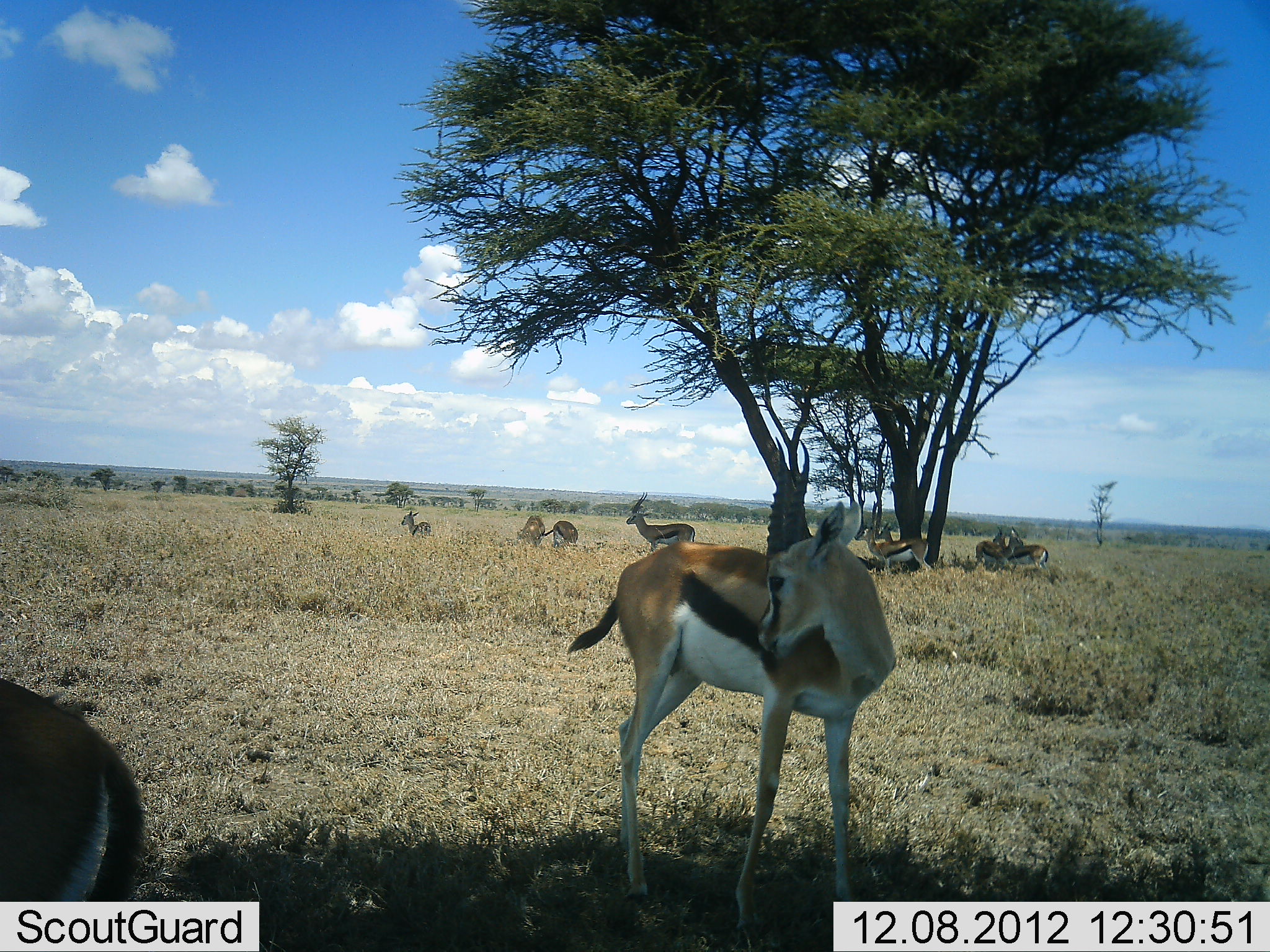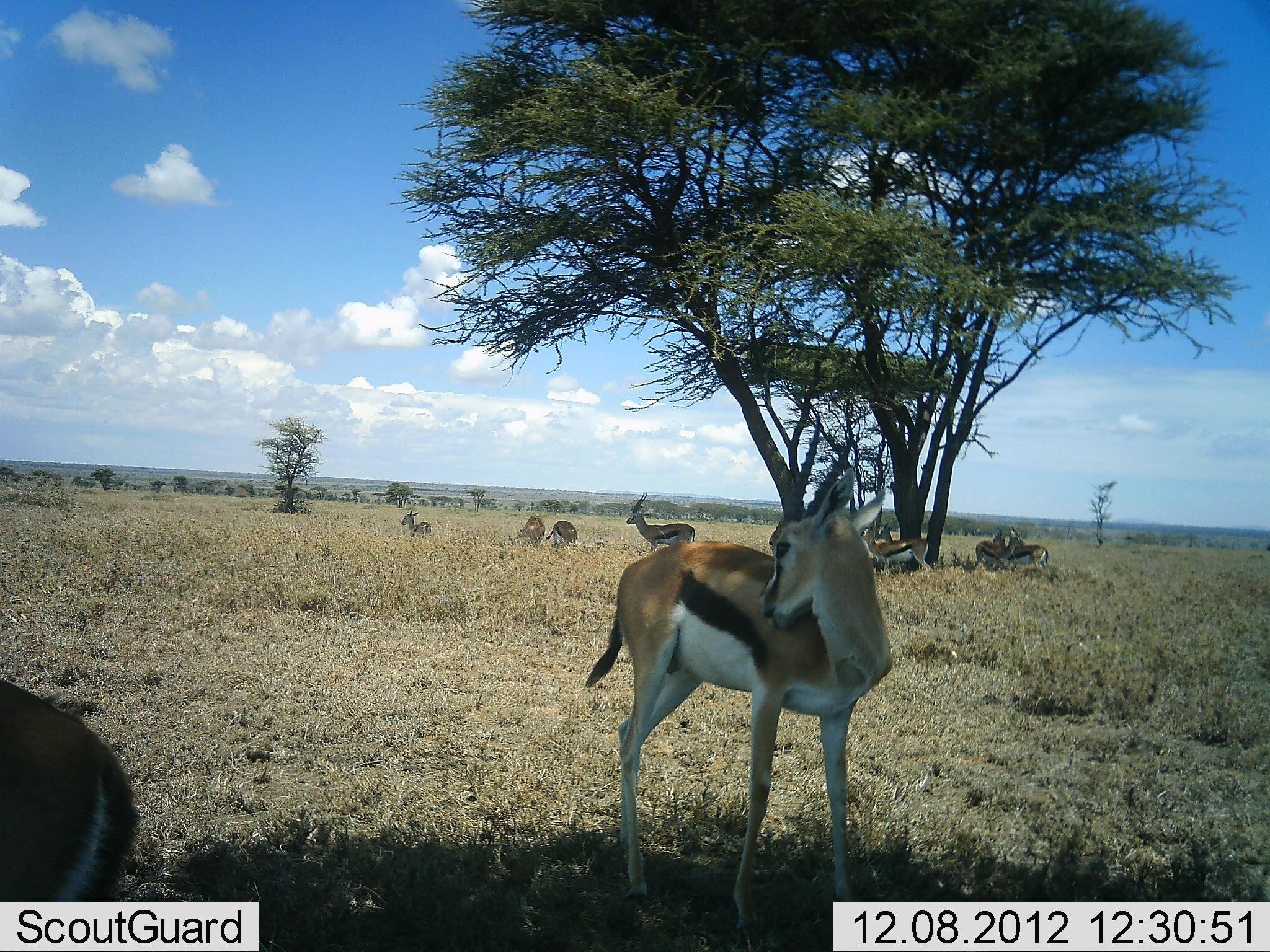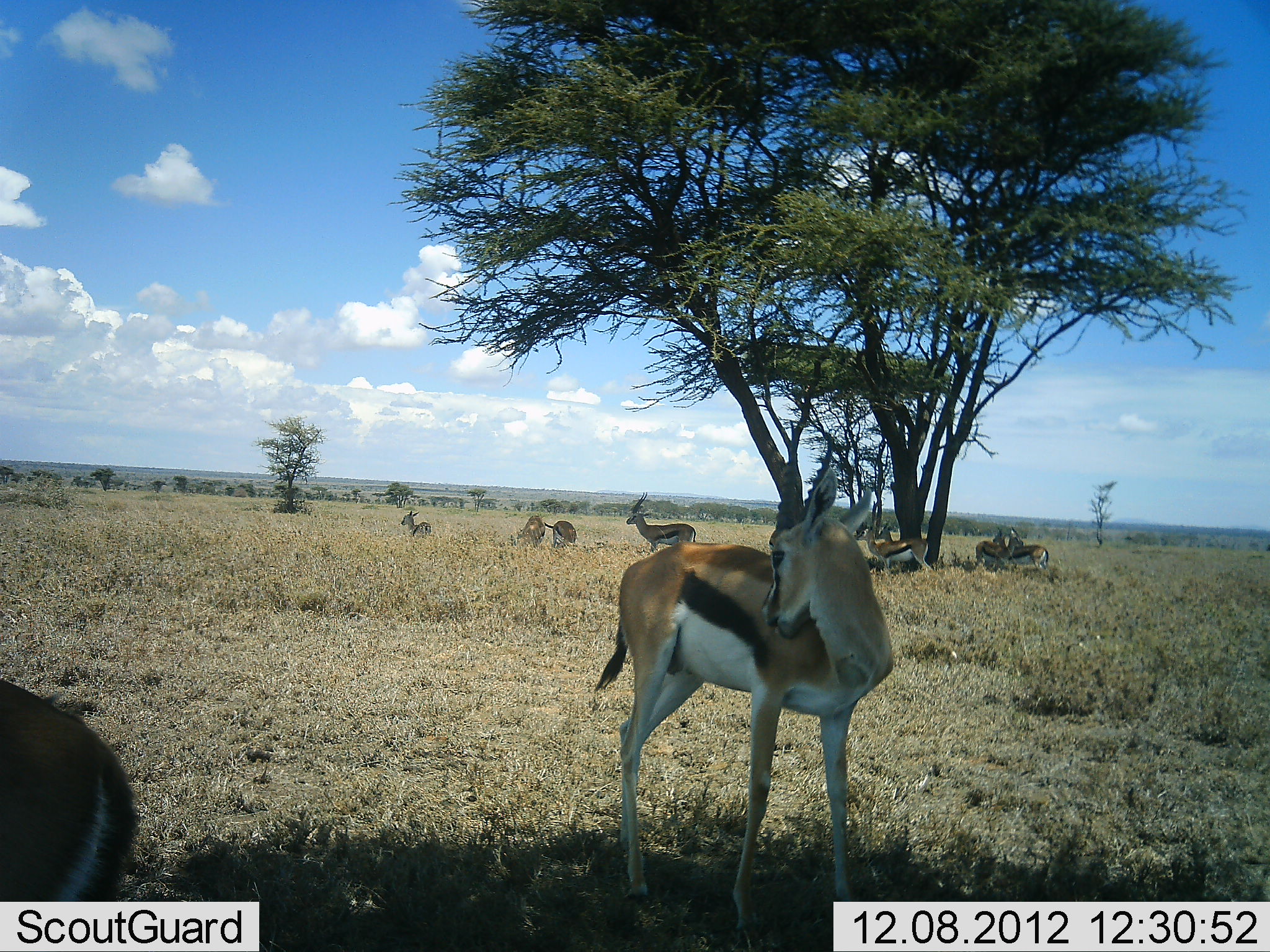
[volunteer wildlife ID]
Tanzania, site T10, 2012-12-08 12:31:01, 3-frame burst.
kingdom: Animalia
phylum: Chordata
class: Mammalia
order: Artiodactyla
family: Bovidae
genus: Eudorcas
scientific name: Eudorcas thomsonii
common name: thomson's gazelle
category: gazellethomsons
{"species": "gazellethomsons (thomson's gazelle) (Eudorcas thomsonii)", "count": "9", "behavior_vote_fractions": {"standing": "90%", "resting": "30%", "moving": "20%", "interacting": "20%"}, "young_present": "0%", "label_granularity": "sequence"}